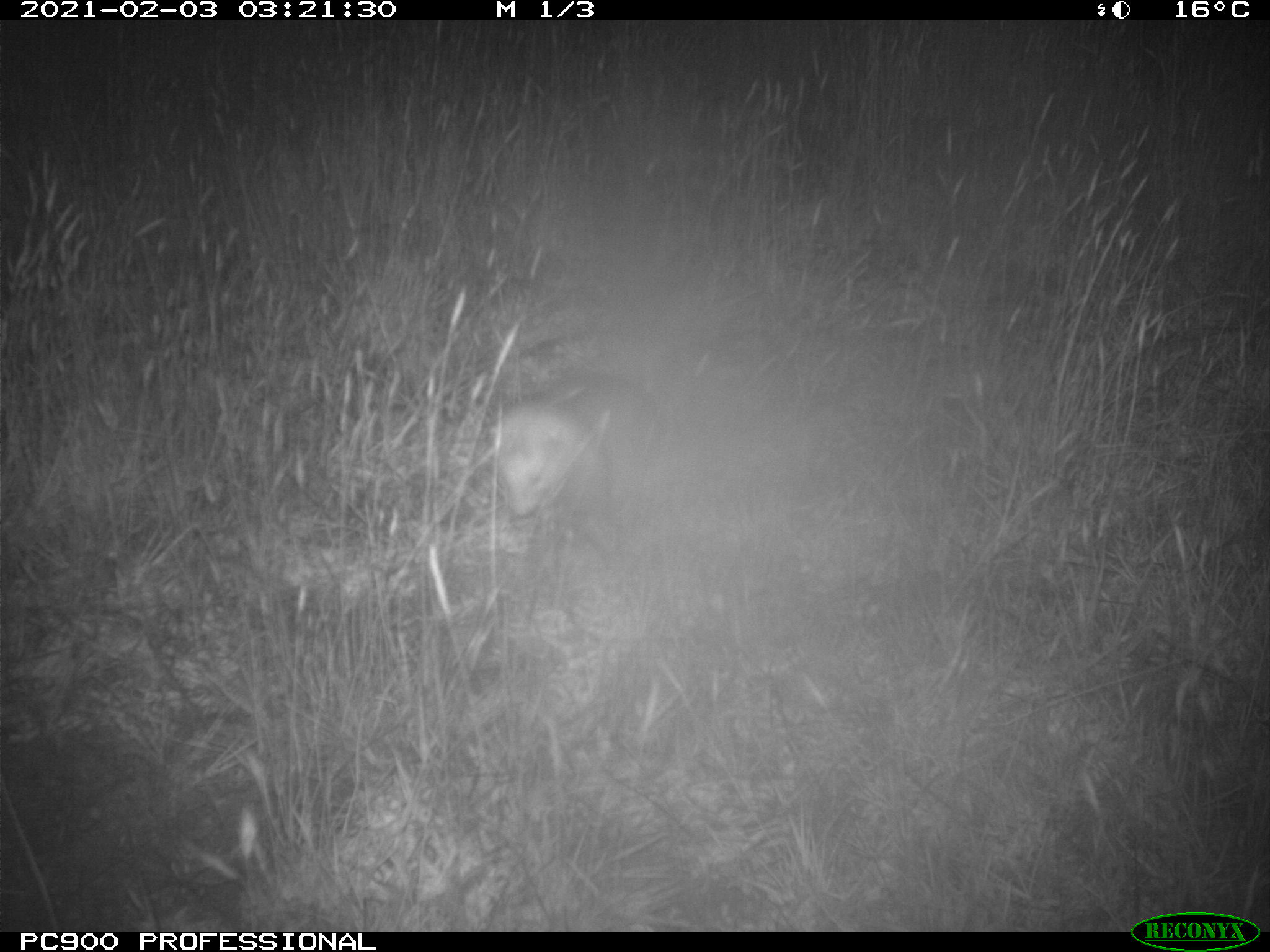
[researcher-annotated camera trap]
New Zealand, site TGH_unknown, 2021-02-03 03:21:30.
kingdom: Animalia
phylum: Chordata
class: Mammalia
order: Carnivora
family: Mustelidae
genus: Mustela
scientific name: Mustela furo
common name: ferret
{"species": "ferret (Mustela furo)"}